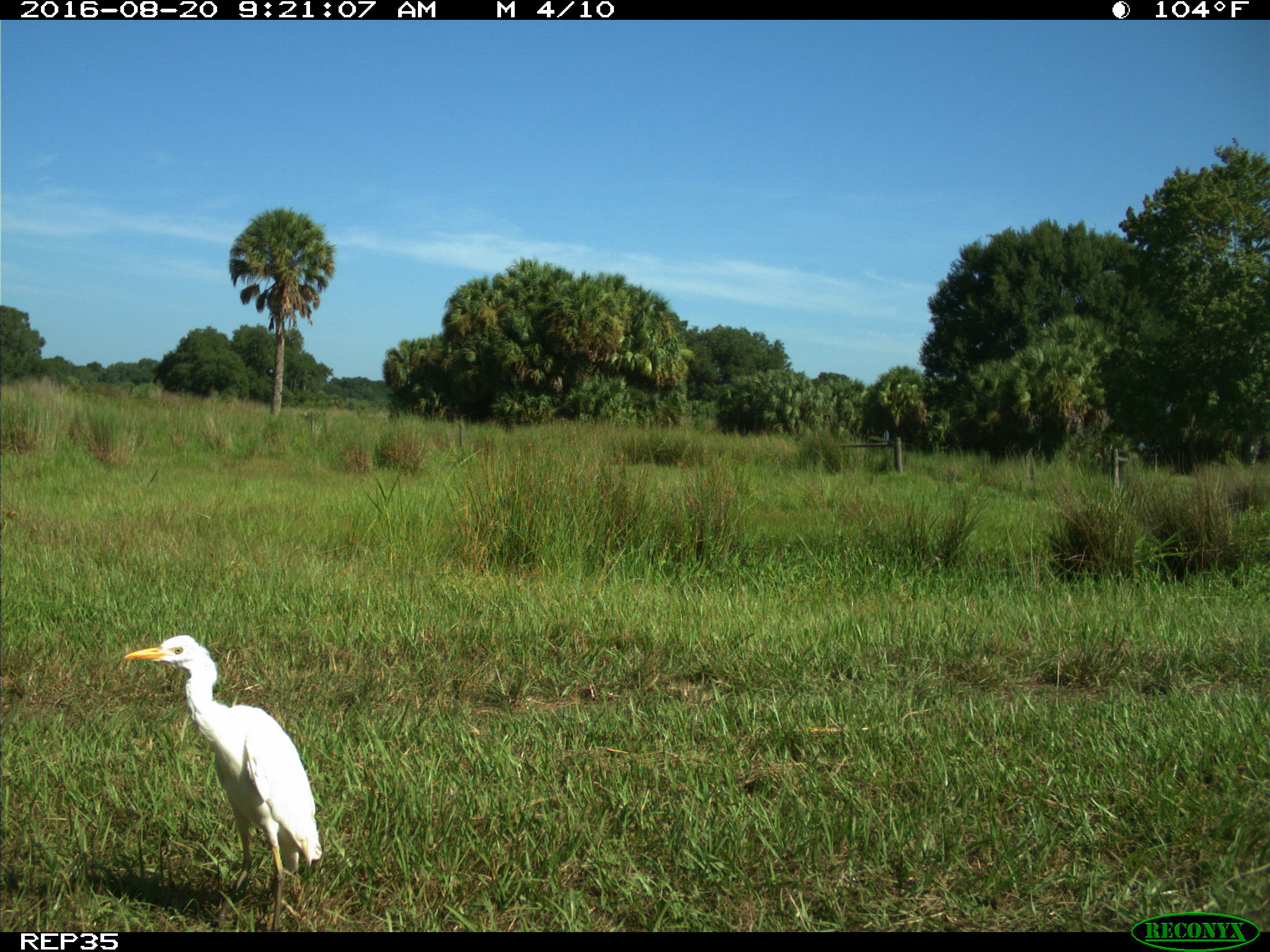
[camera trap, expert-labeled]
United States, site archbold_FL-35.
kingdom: Animalia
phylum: Chordata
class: Aves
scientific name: Aves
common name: birds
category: unidentified bird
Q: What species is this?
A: Unidentified bird (birds) (Aves).